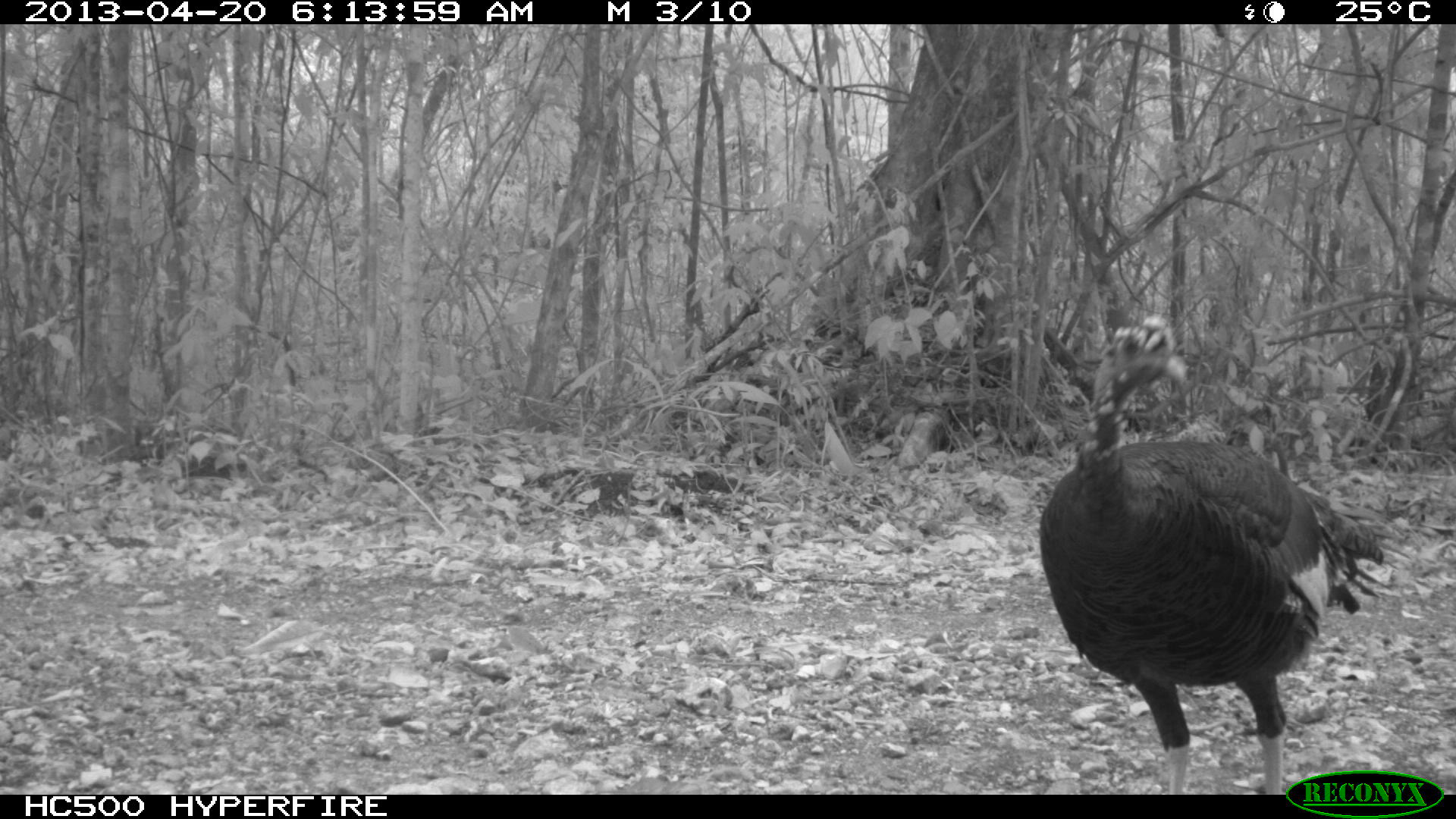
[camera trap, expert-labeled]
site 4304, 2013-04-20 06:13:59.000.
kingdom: Animalia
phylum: Chordata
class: Aves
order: Galliformes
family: Phasianidae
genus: Meleagris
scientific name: Meleagris ocellata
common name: ocellated turkey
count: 1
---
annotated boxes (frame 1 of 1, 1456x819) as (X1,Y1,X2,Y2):
meleagris ocellata: (1034,314,1411,793)